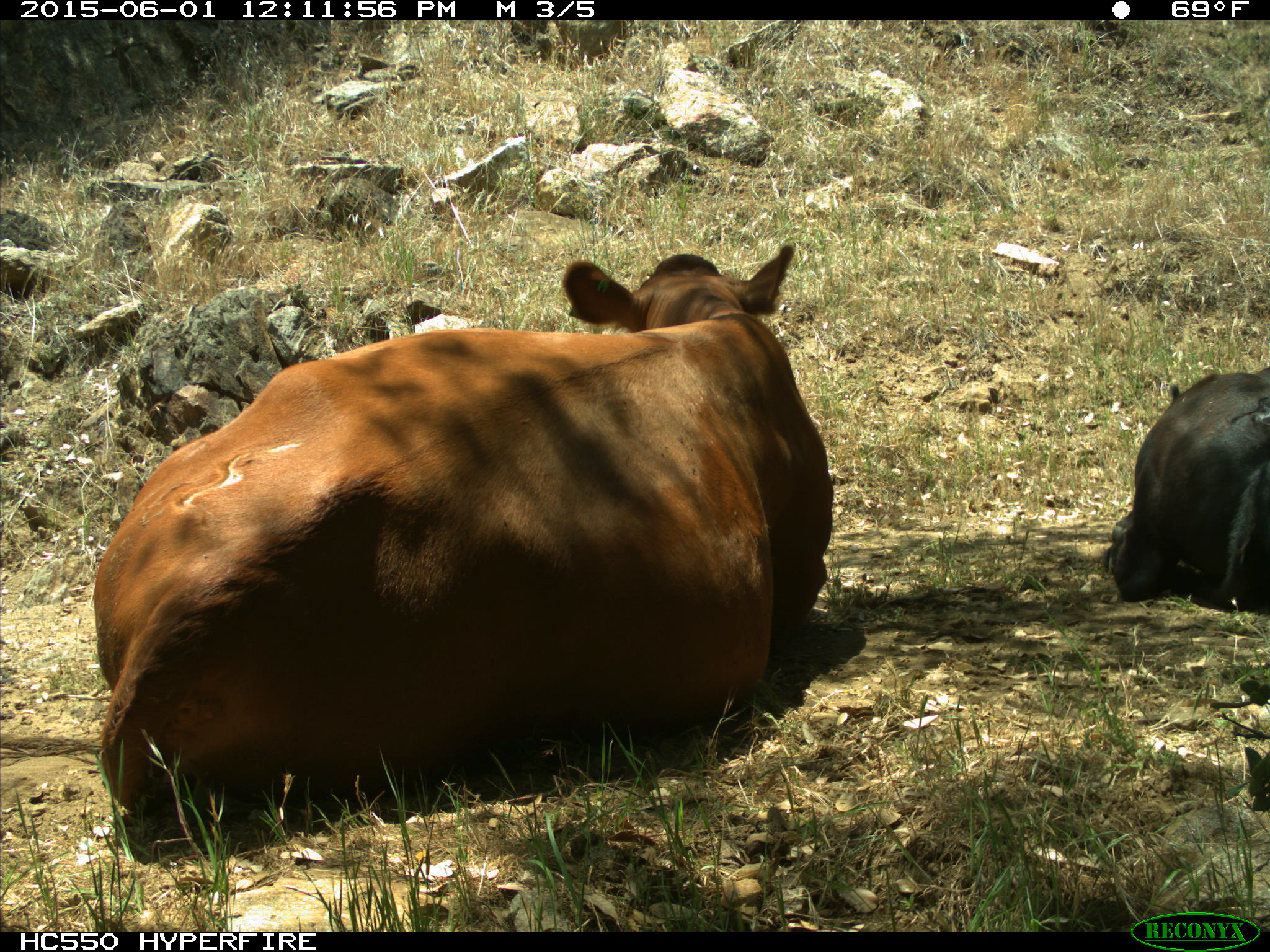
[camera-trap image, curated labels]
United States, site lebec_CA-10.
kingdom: Animalia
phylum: Chordata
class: Mammalia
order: Artiodactyla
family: Bovidae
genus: Bos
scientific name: Bos taurus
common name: domestic cow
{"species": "Bos taurus (domestic cow)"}